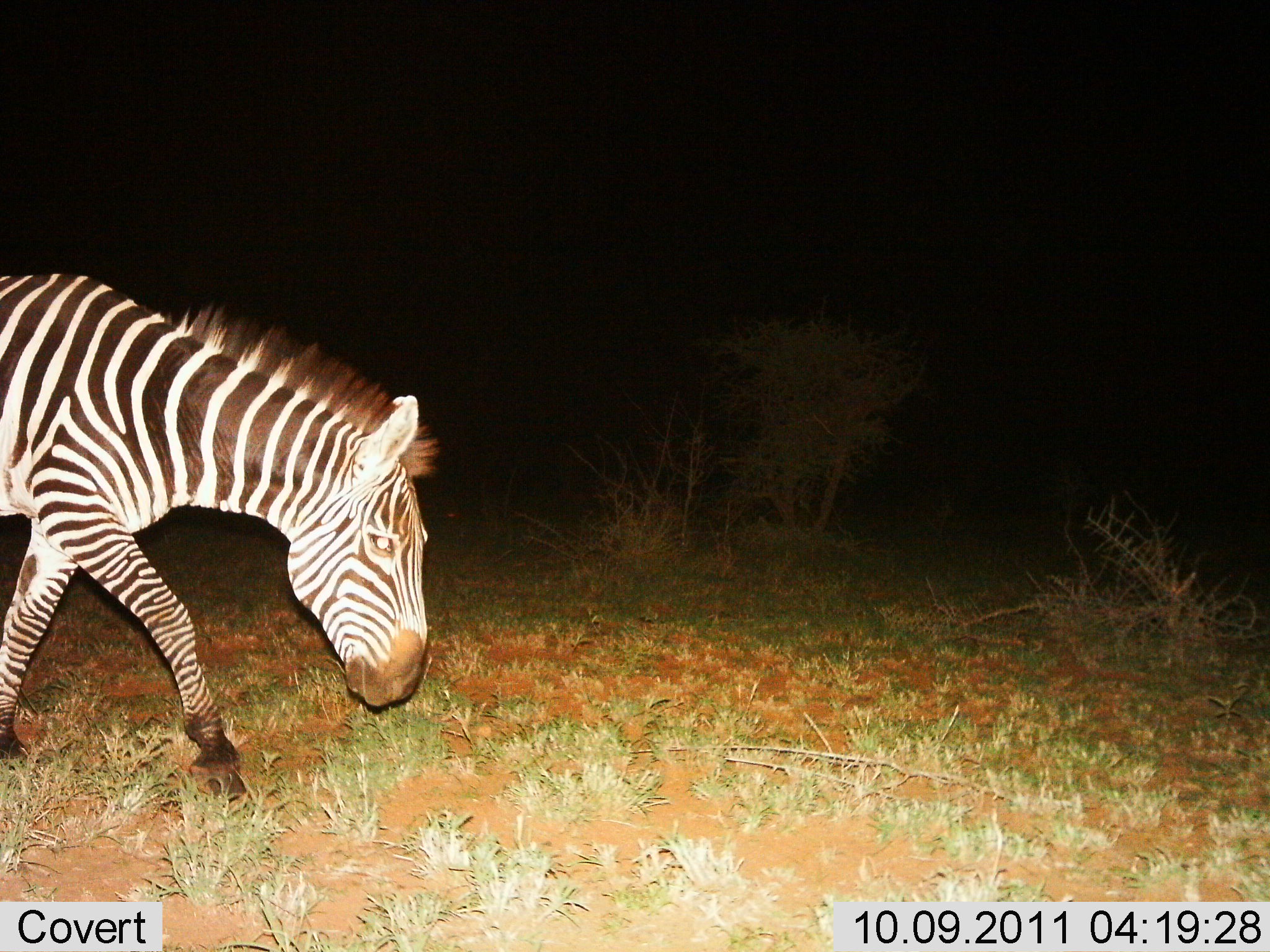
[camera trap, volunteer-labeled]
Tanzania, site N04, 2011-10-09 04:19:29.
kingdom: Animalia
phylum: Chordata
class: Mammalia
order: Perissodactyla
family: Equidae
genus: Equus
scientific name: Equus quagga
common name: plains zebra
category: zebra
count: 1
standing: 10%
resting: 0%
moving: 90%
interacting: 0%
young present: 0%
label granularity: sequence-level